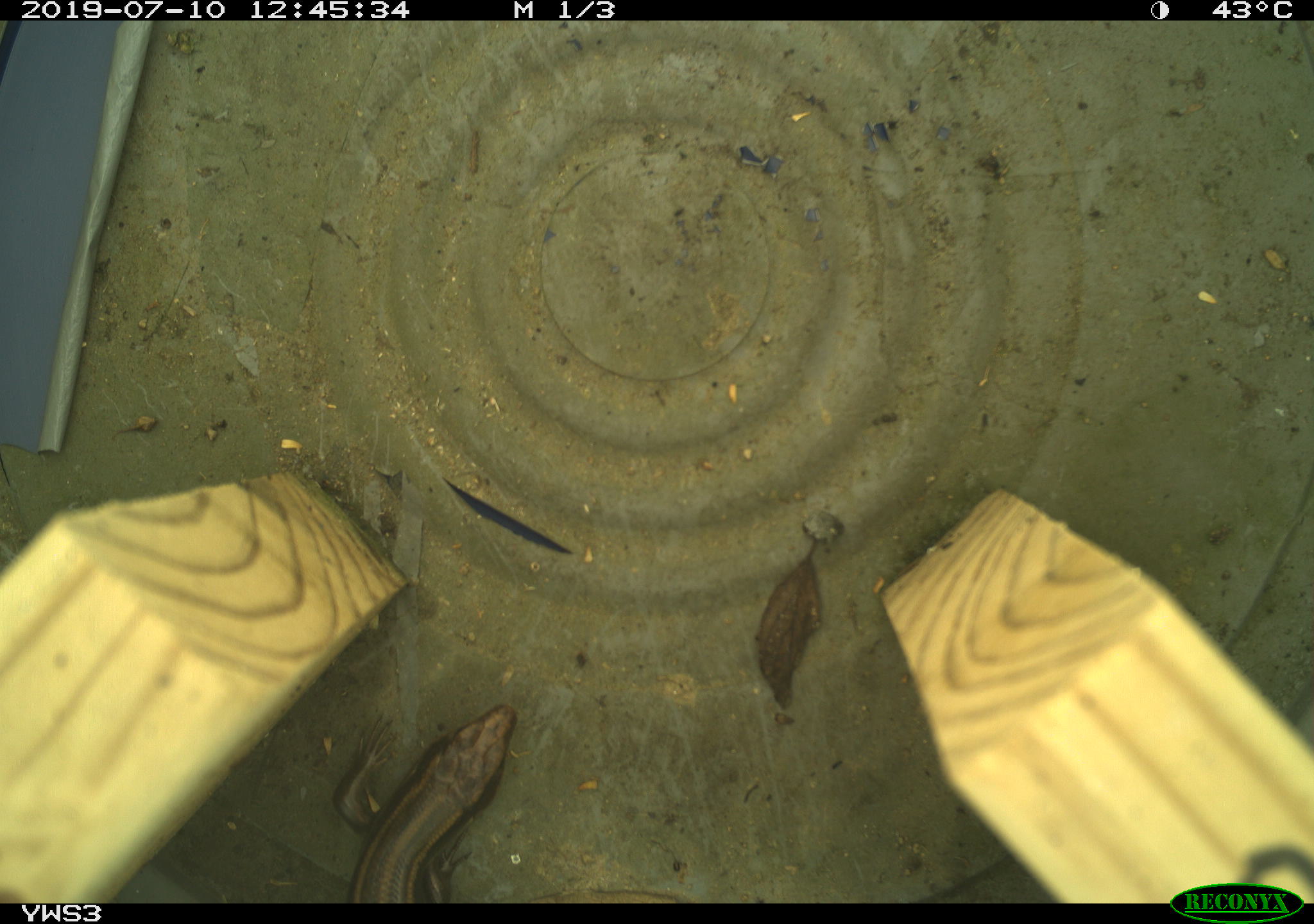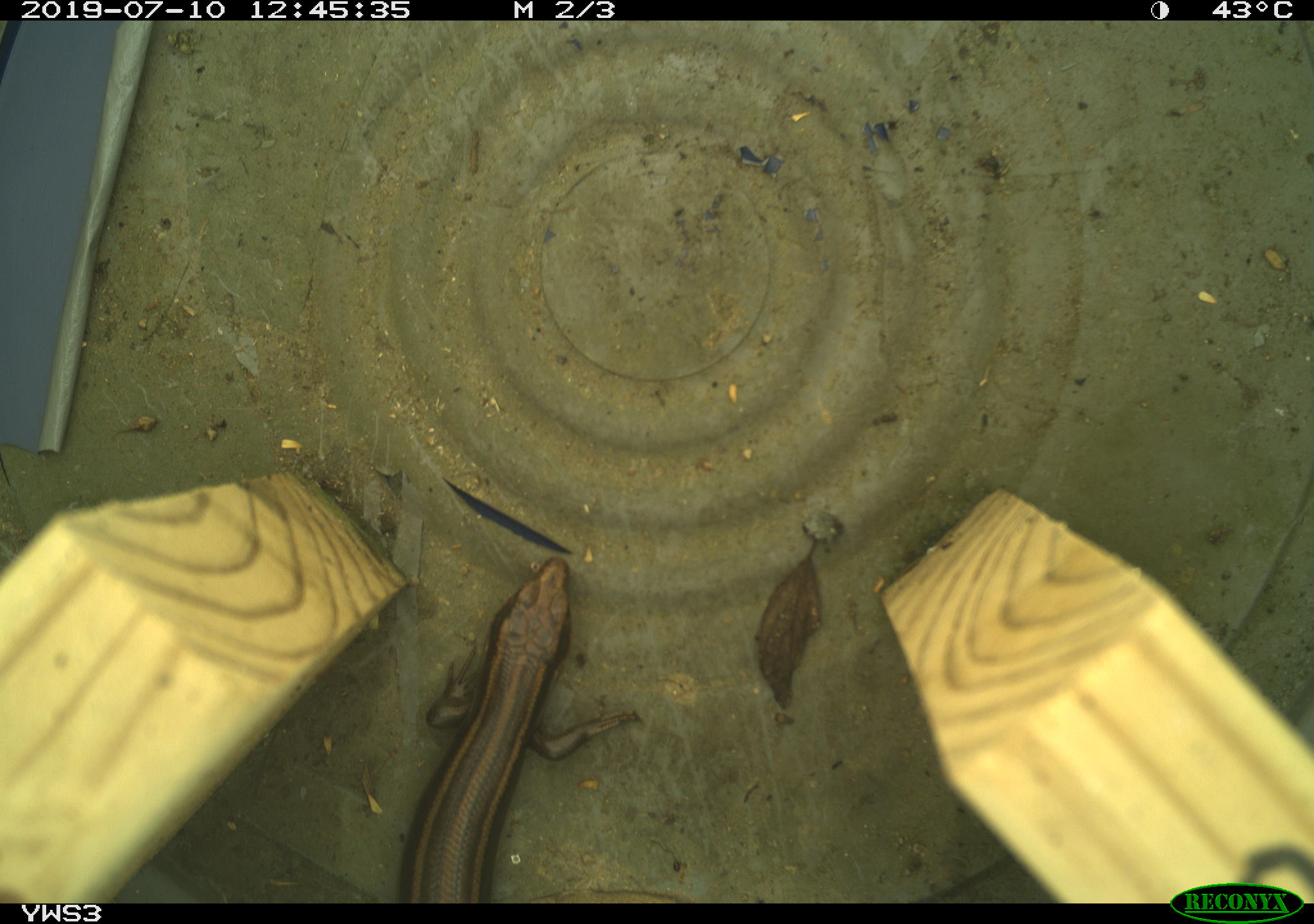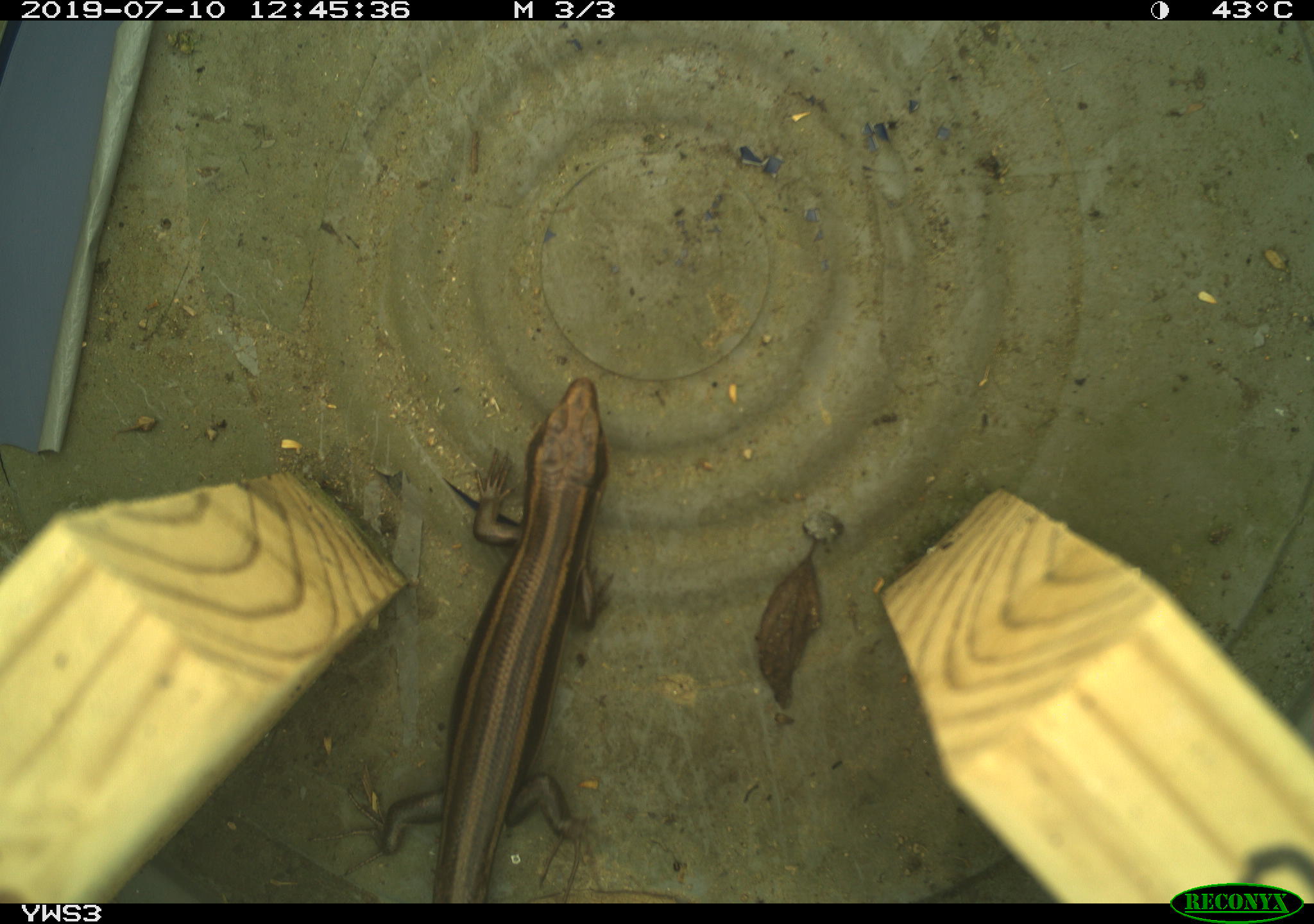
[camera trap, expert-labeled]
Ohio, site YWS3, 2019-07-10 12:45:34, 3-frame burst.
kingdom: Animalia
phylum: Chordata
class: Reptilia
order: Squamata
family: Scincidae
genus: Plestiodon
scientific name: Plestiodon fasciatus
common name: common five-lined skink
Common five-lined skink (Plestiodon fasciatus).